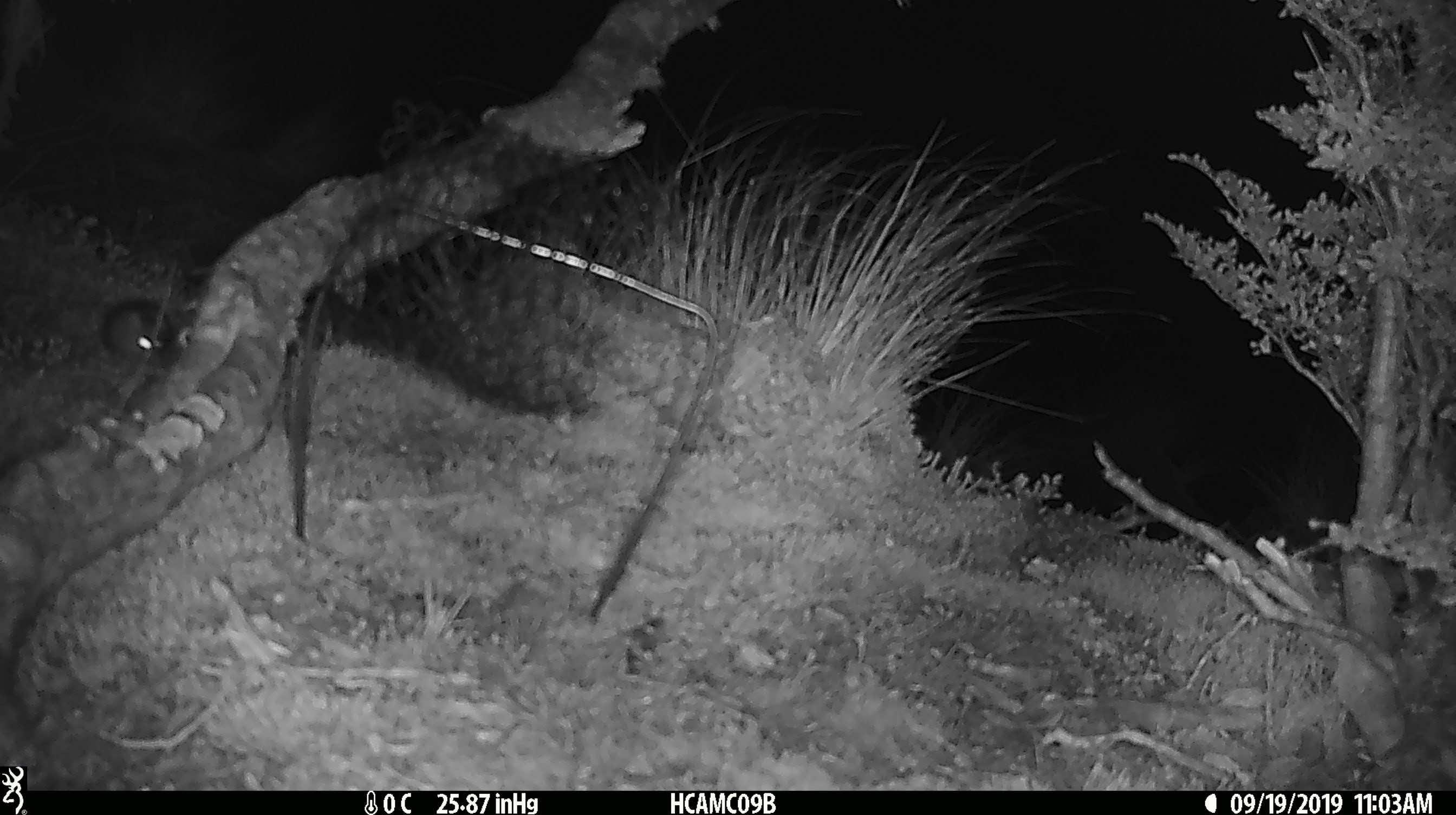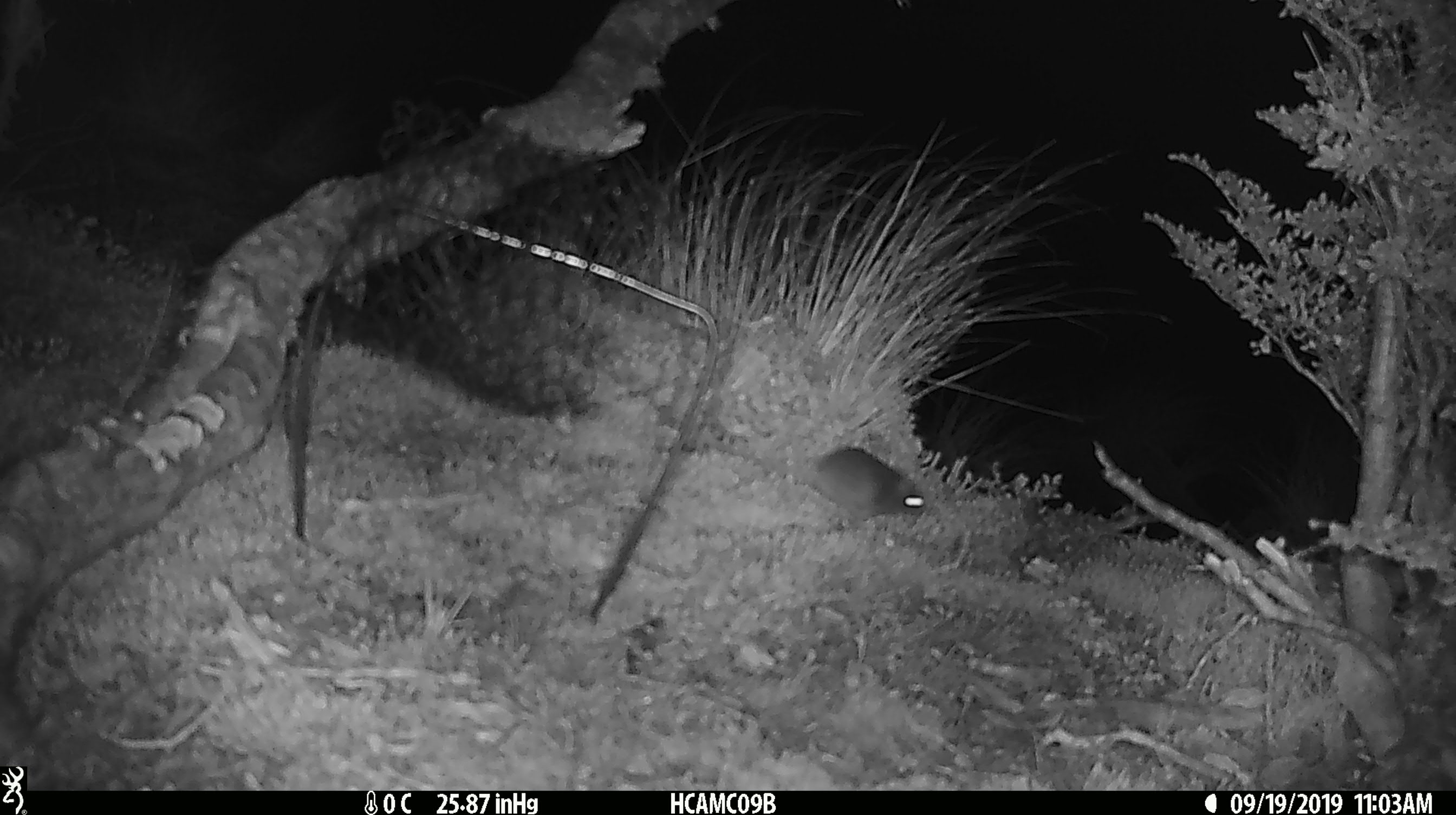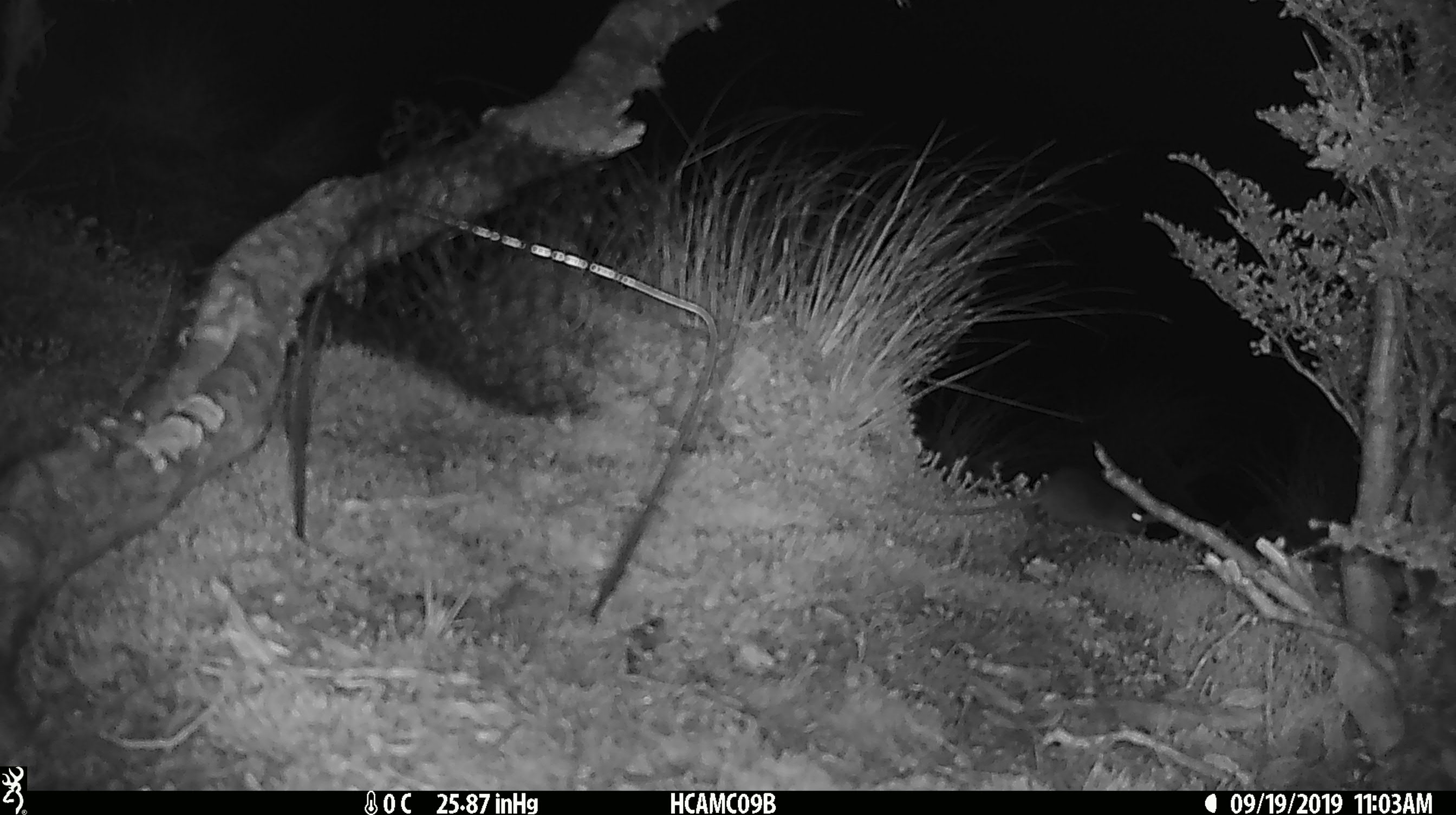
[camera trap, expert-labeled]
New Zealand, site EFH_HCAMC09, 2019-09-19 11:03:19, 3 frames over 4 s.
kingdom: Animalia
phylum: Chordata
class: Mammalia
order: Rodentia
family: Muridae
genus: Mus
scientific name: Mus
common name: mouse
Mouse (Mus).